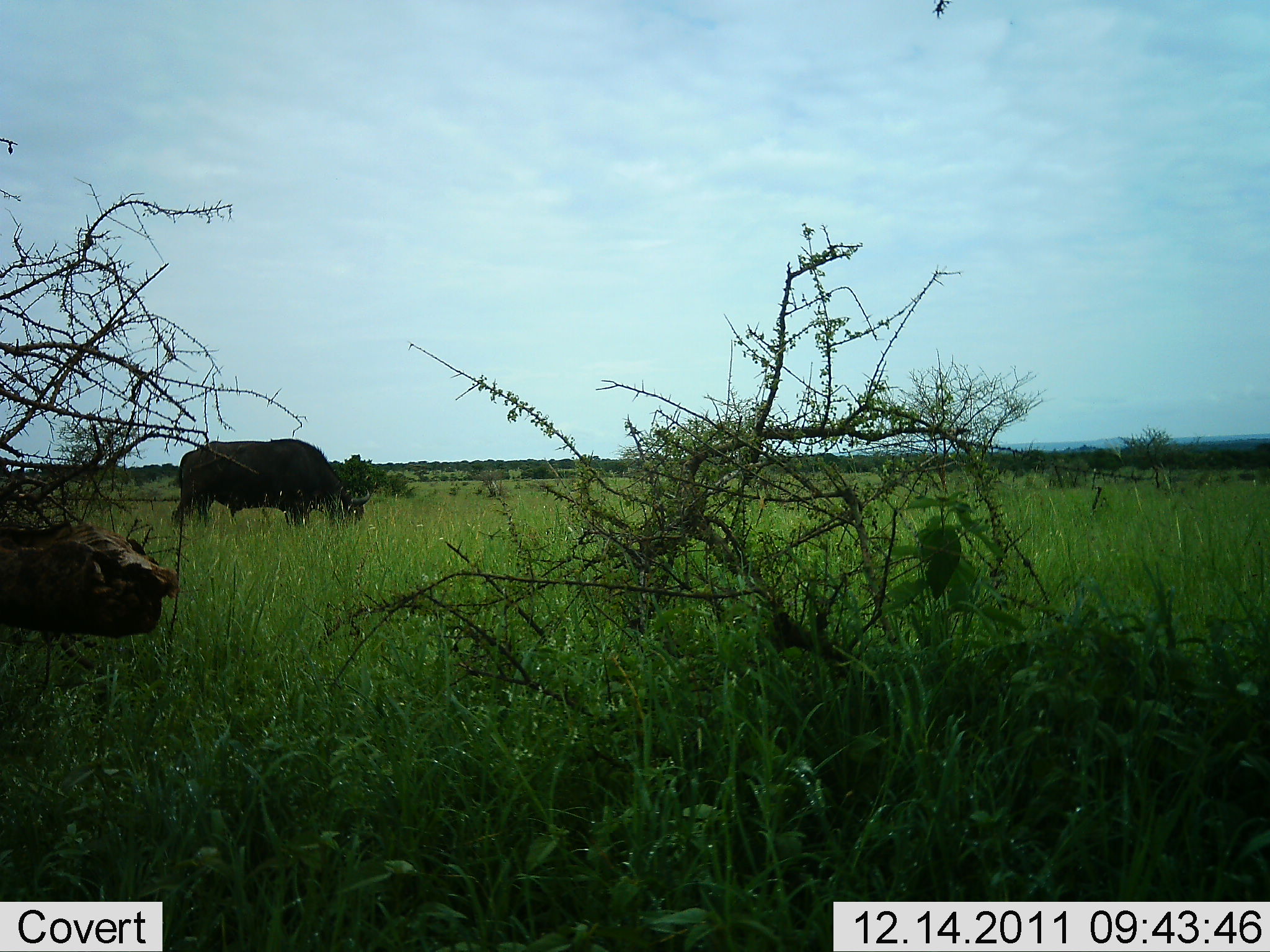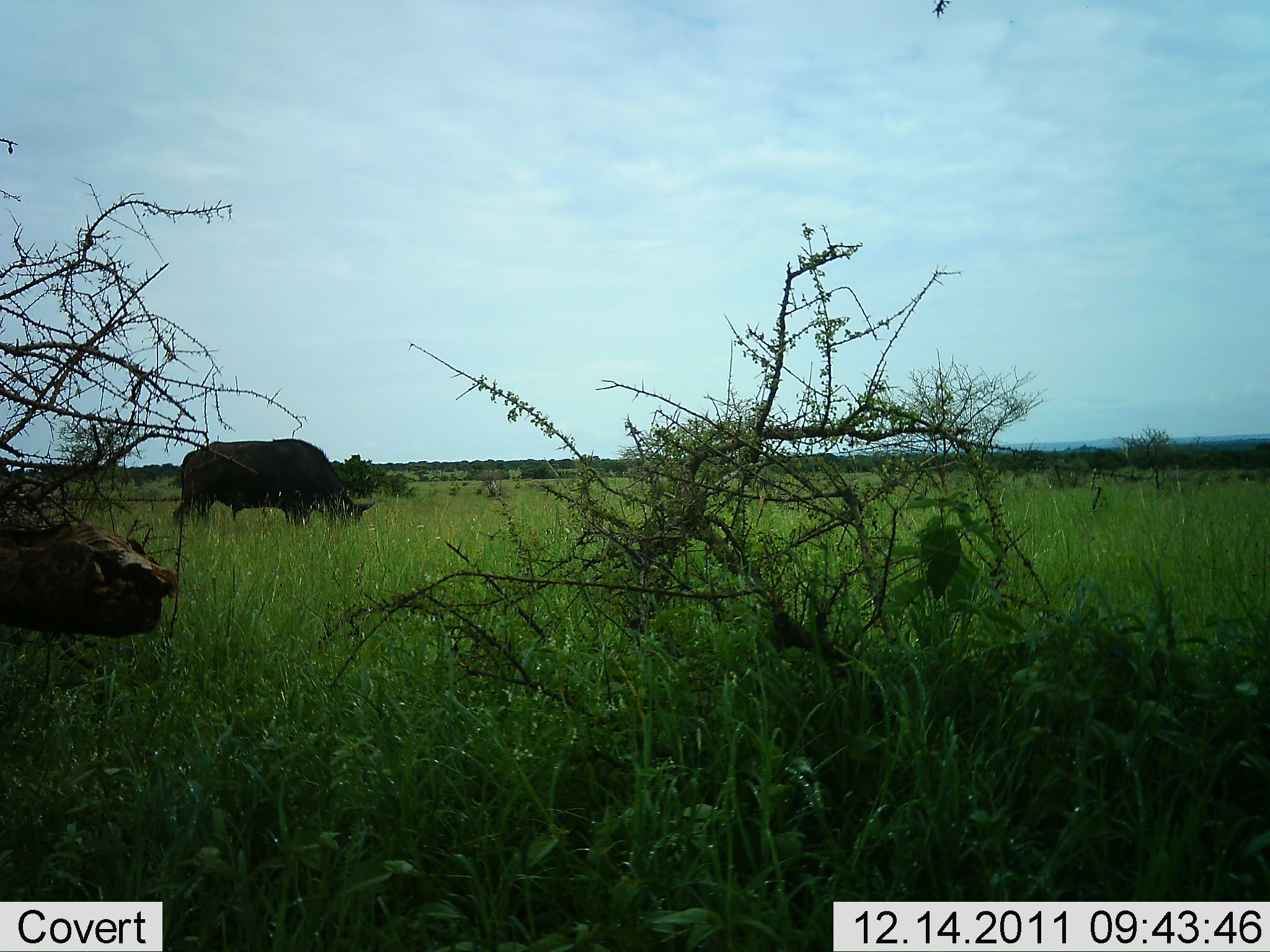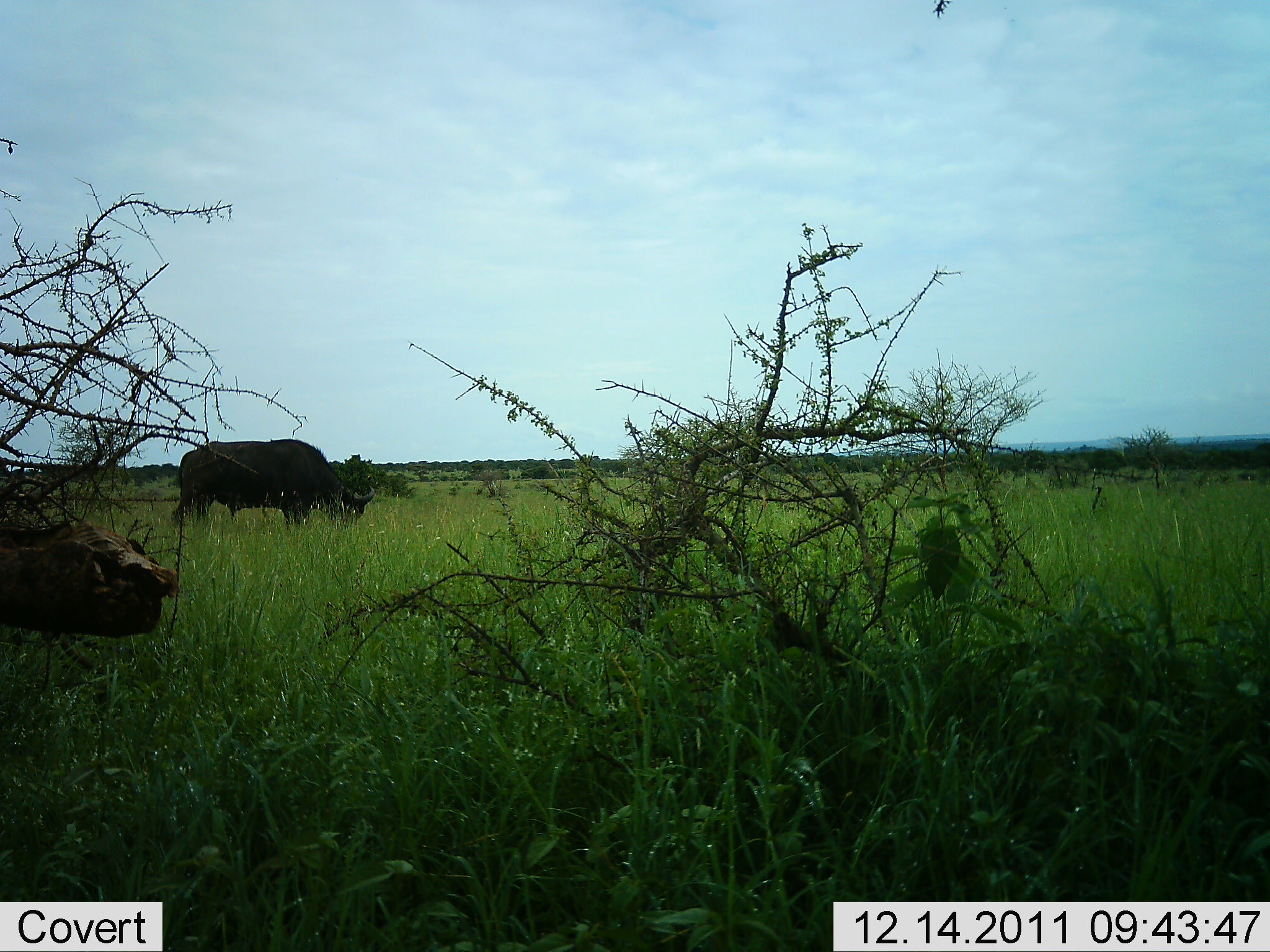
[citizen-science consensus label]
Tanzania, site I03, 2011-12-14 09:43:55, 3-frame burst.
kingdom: Animalia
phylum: Chordata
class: Mammalia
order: Artiodactyla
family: Bovidae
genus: Syncerus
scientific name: Syncerus caffer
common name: cape buffalo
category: buffalo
Buffalo (cape buffalo) (Syncerus caffer), count 1. Behavior (volunteer vote fractions): standing 18%, resting 9%, moving 0%, interacting 0%. Young present (vote fraction): 0%. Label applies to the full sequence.